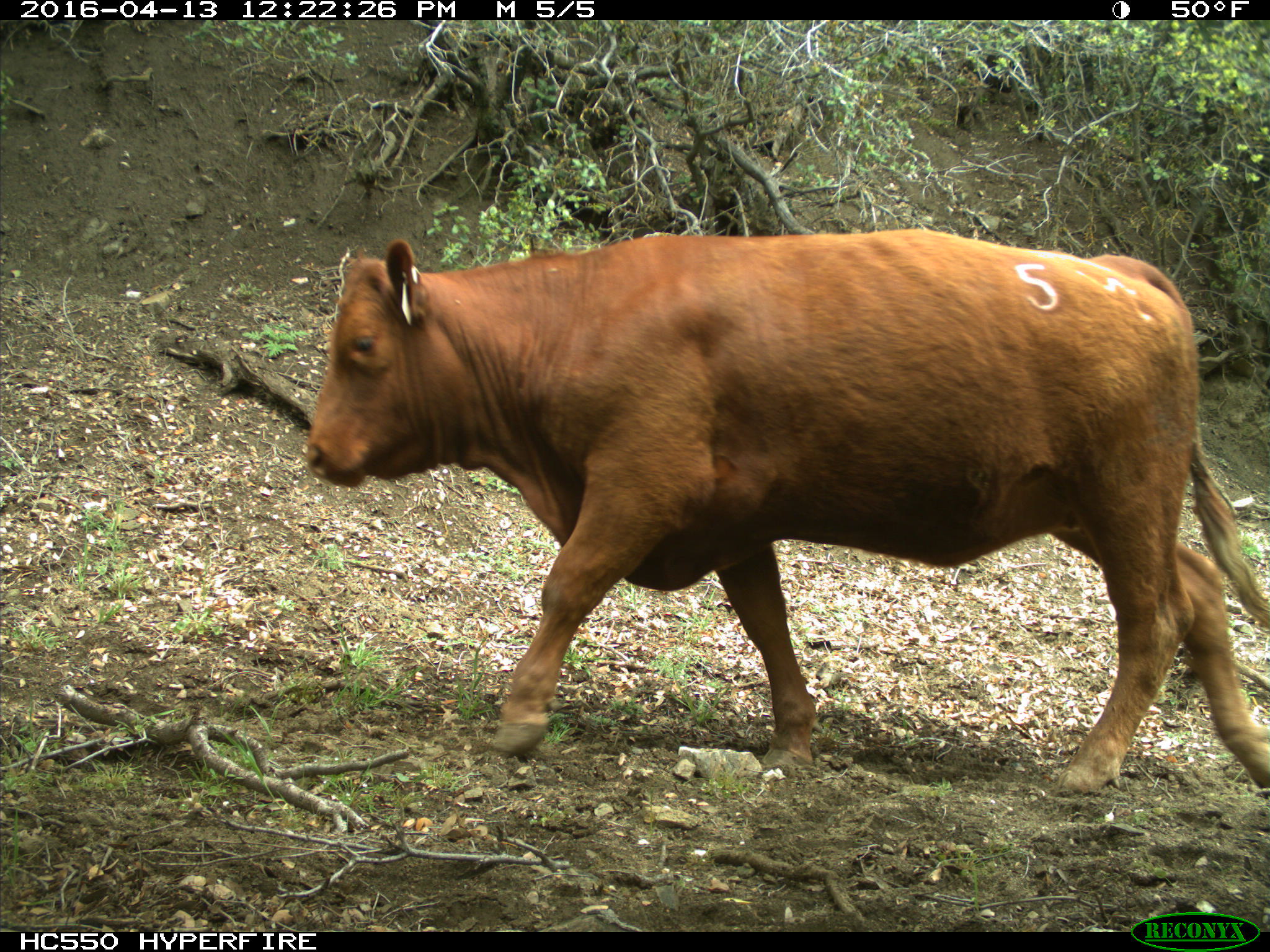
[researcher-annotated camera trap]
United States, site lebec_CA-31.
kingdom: Animalia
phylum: Chordata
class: Mammalia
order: Artiodactyla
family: Bovidae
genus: Bos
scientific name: Bos taurus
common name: domestic cow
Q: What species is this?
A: Bos taurus (domestic cow).